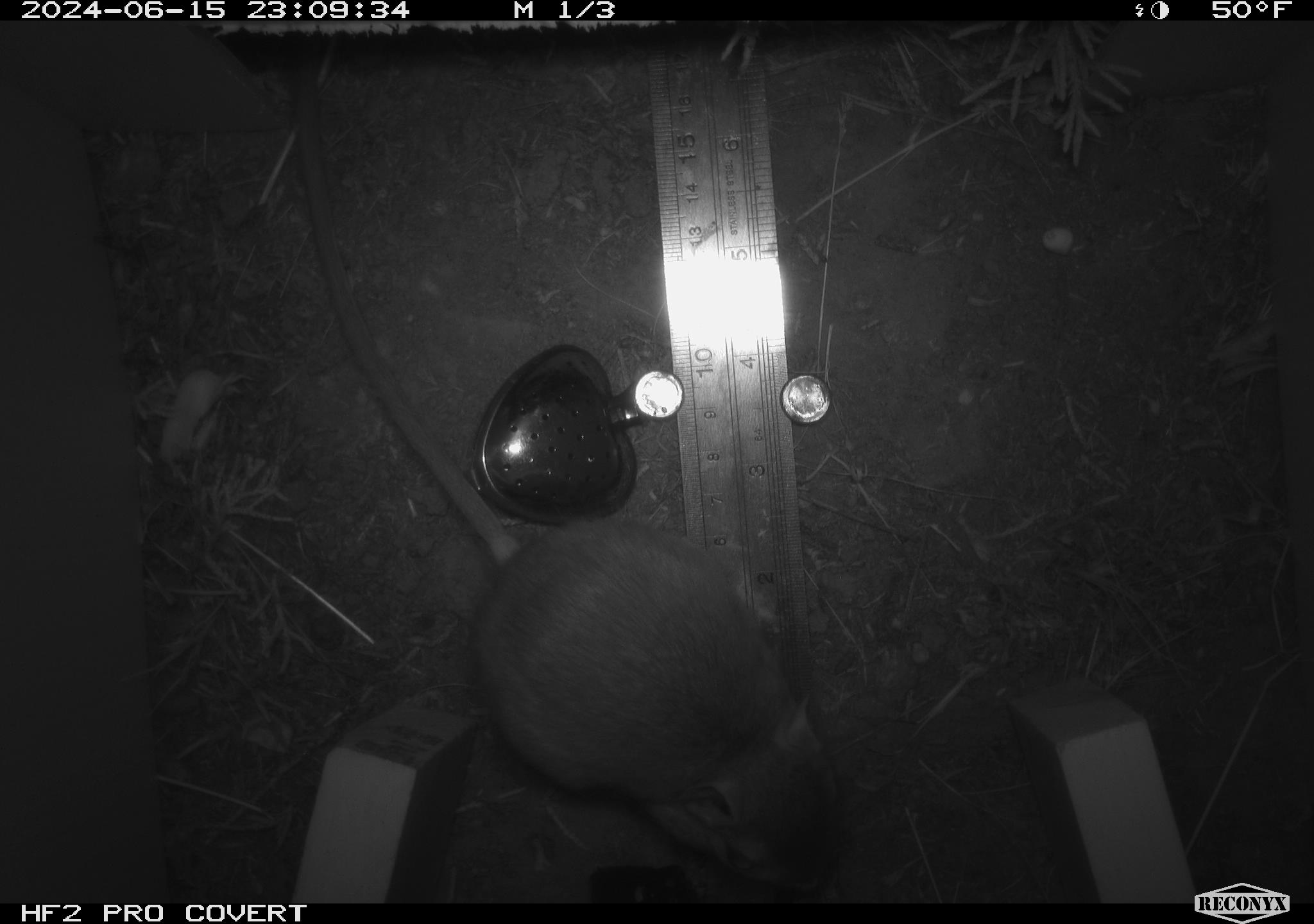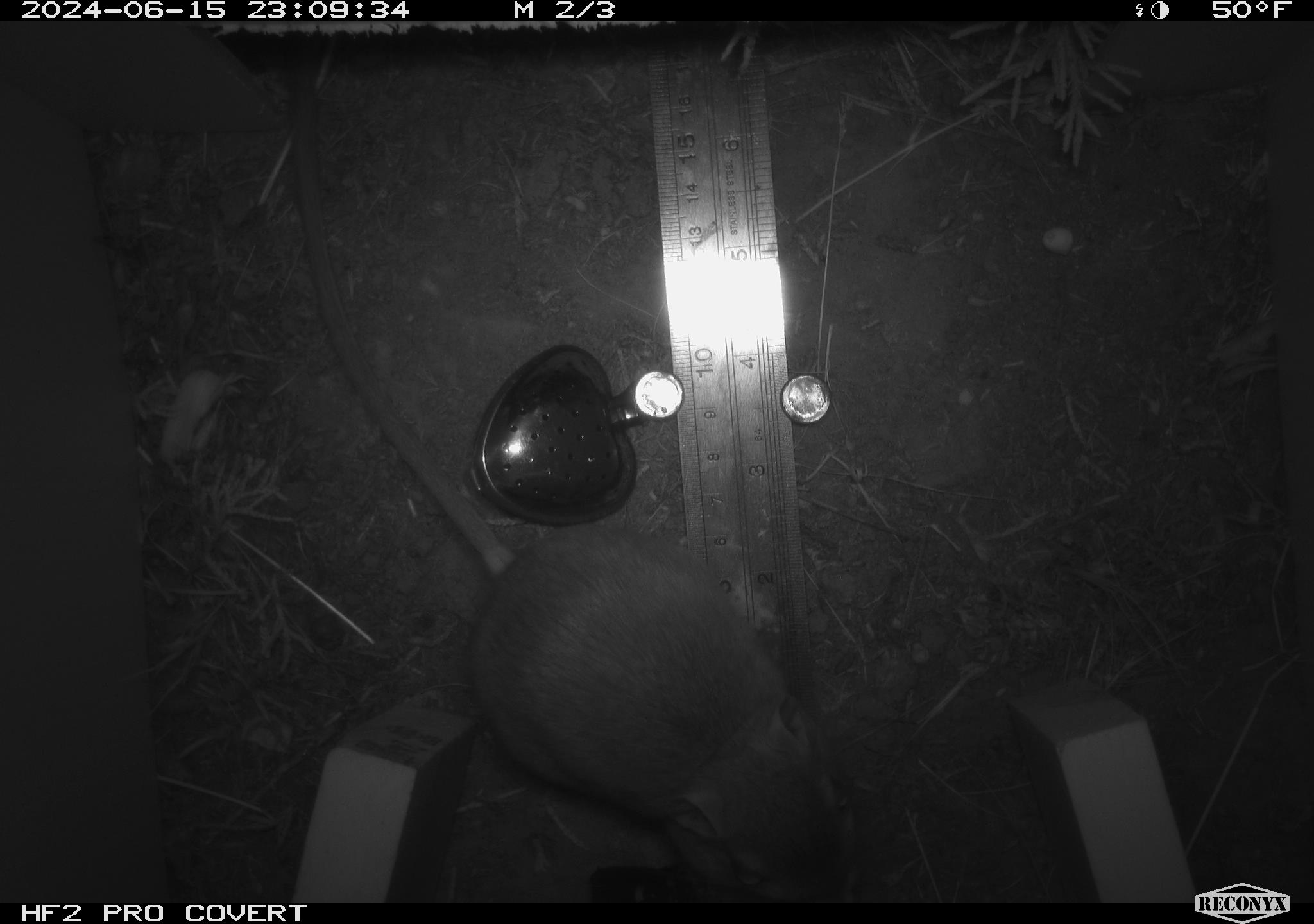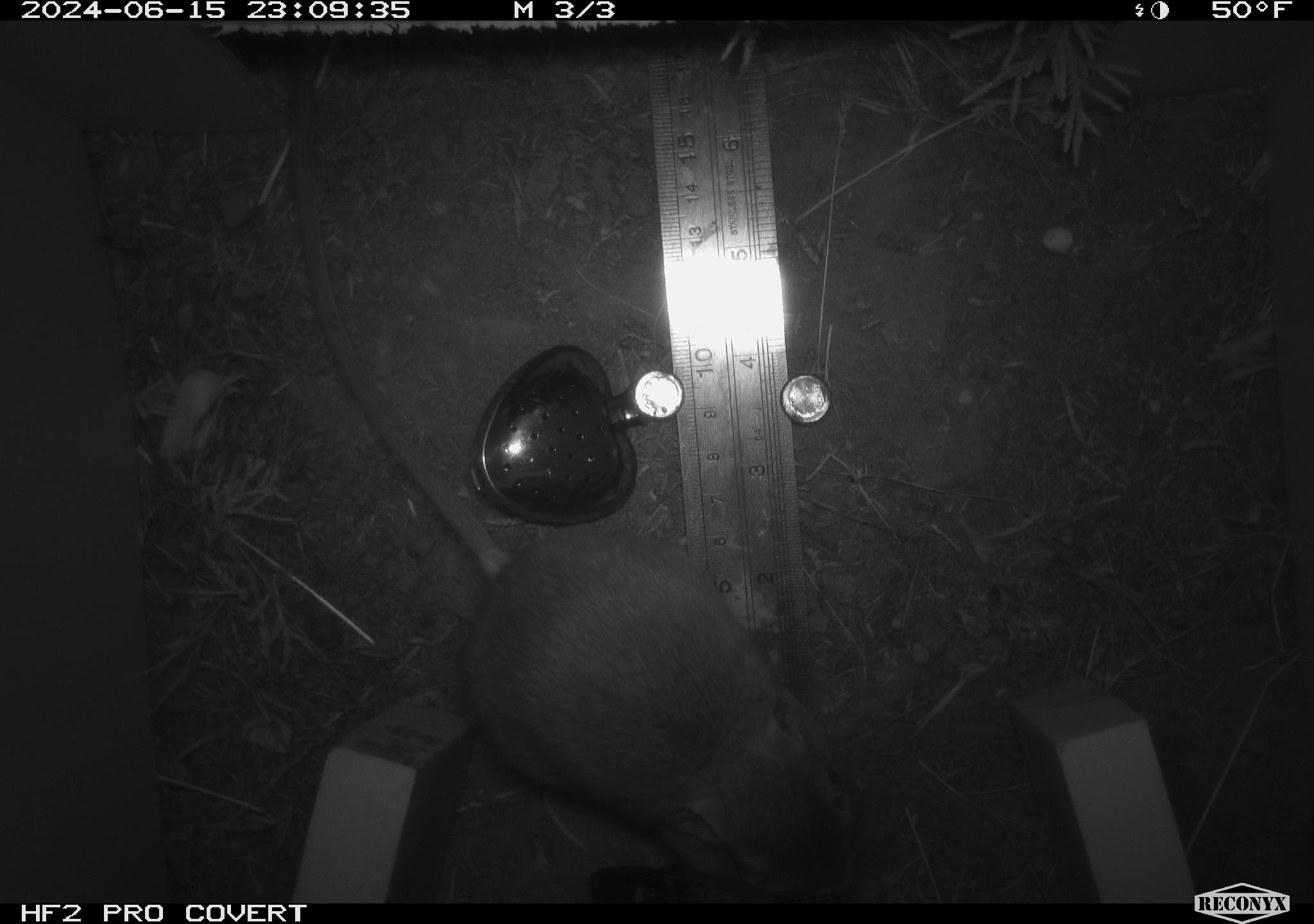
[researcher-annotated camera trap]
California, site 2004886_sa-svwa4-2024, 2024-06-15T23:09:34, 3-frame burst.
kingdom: Animalia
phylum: Chordata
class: Mammalia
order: Rodentia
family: Heteromyidae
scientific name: Heteromyidae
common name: kangaroo rats and pocket mice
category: heteromyidae family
Heteromyidae family (kangaroo rats and pocket mice) (Heteromyidae).